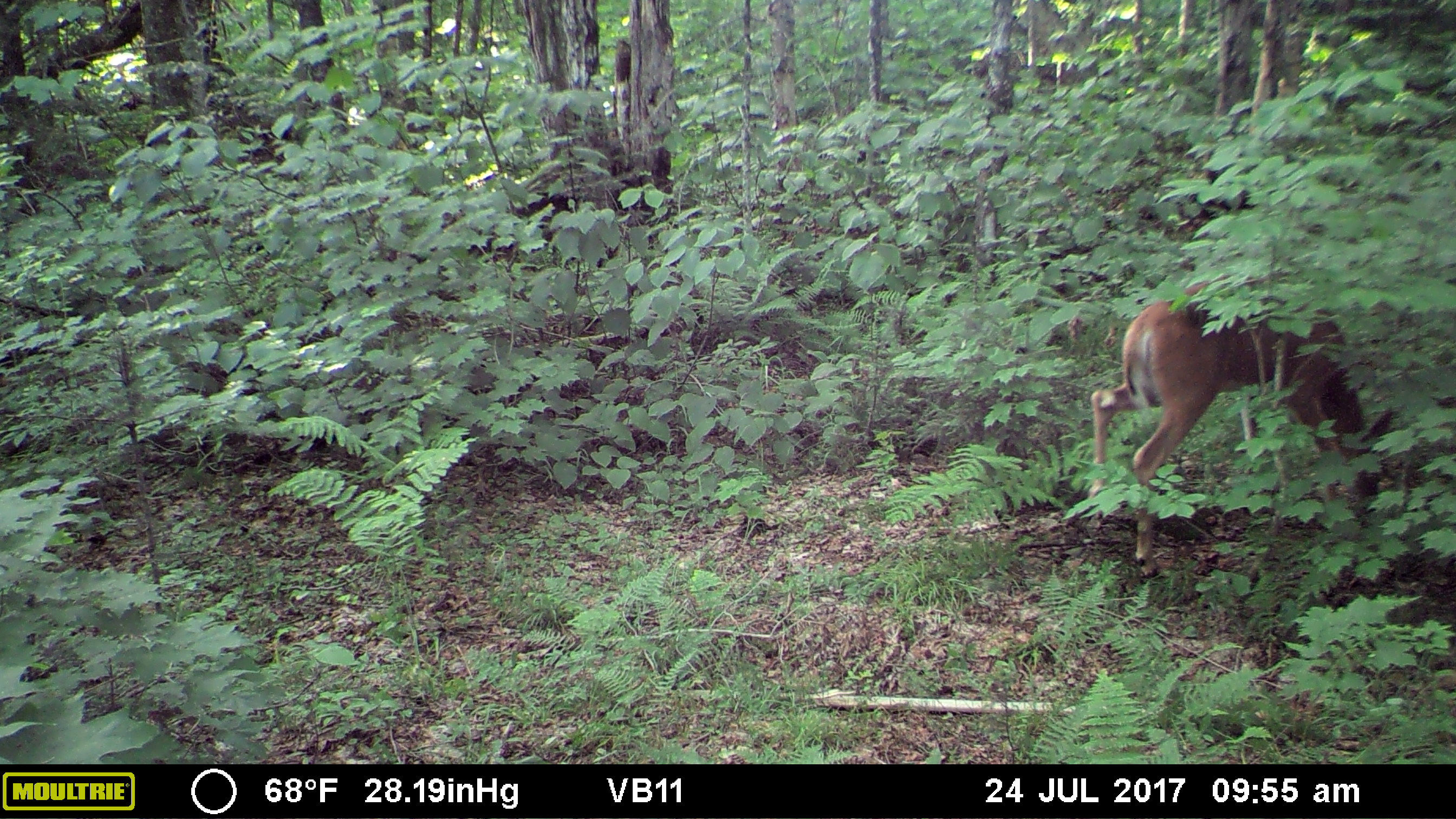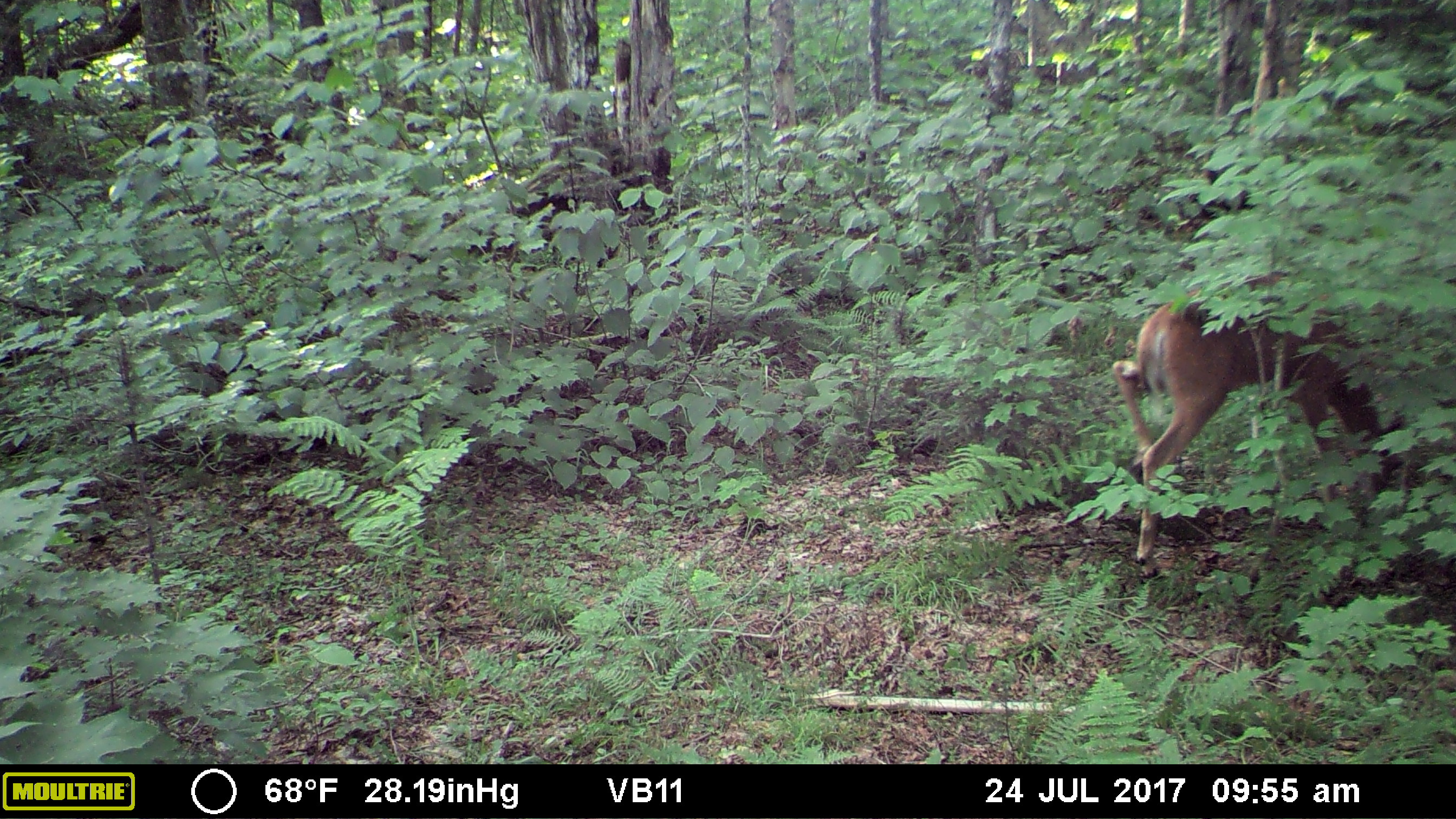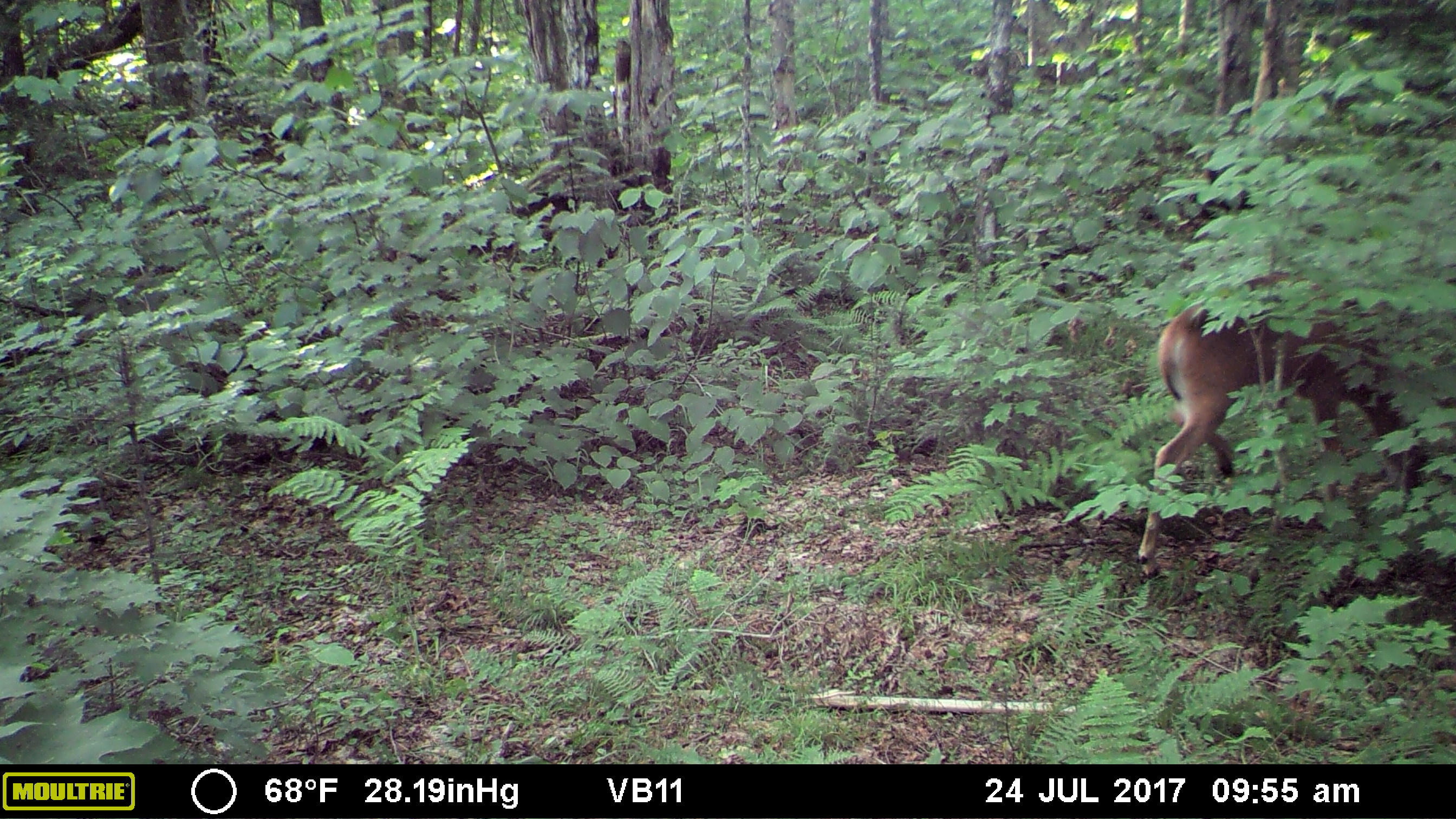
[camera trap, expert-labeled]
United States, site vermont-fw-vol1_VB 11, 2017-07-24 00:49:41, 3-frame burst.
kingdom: Animalia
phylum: Chordata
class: Mammalia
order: Artiodactyla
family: Cervidae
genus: Odocoileus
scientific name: Odocoileus virginianus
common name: white-tailed deer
White-tailed deer (Odocoileus virginianus).